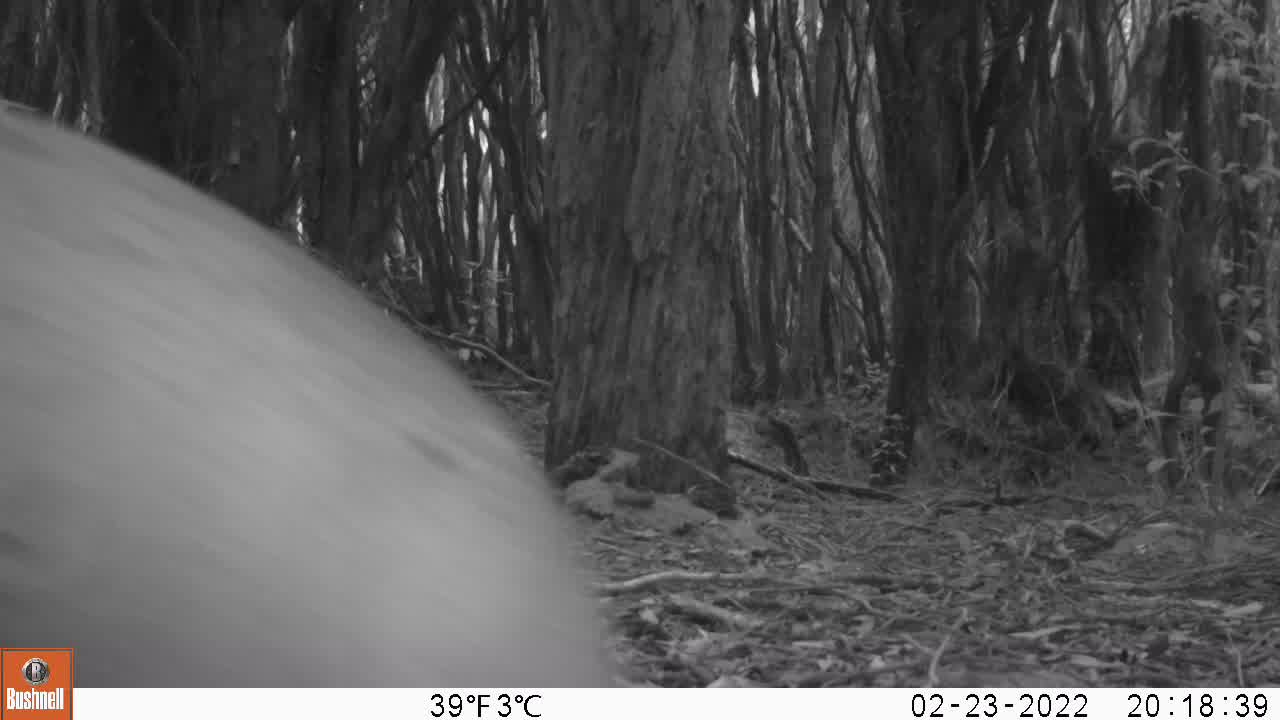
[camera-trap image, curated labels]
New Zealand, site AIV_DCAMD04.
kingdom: Animalia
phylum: Chordata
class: Mammalia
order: Carnivora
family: Otariidae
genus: Phocarctos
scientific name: Phocarctos hookeri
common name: new zealand sea lion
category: sealion